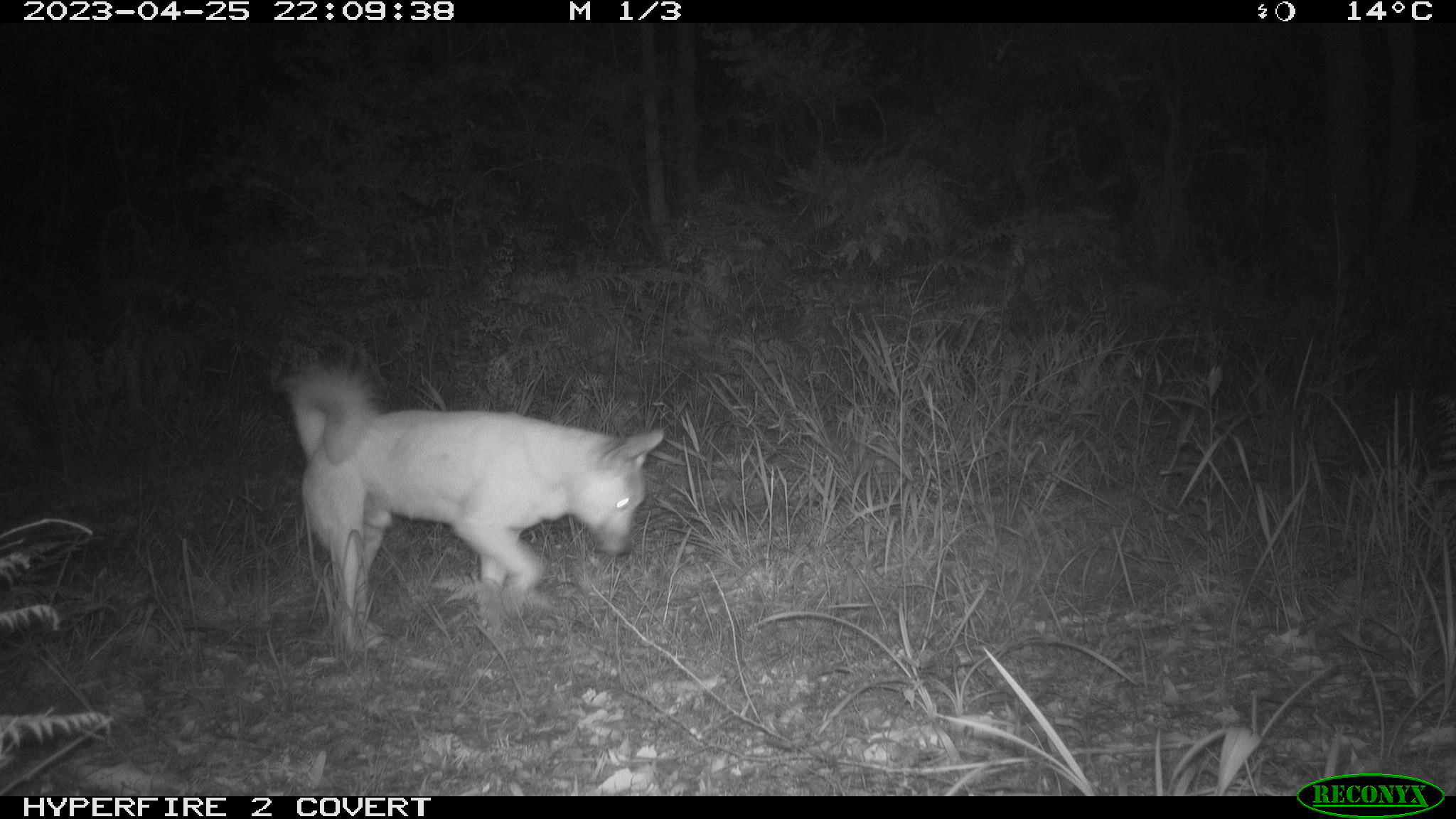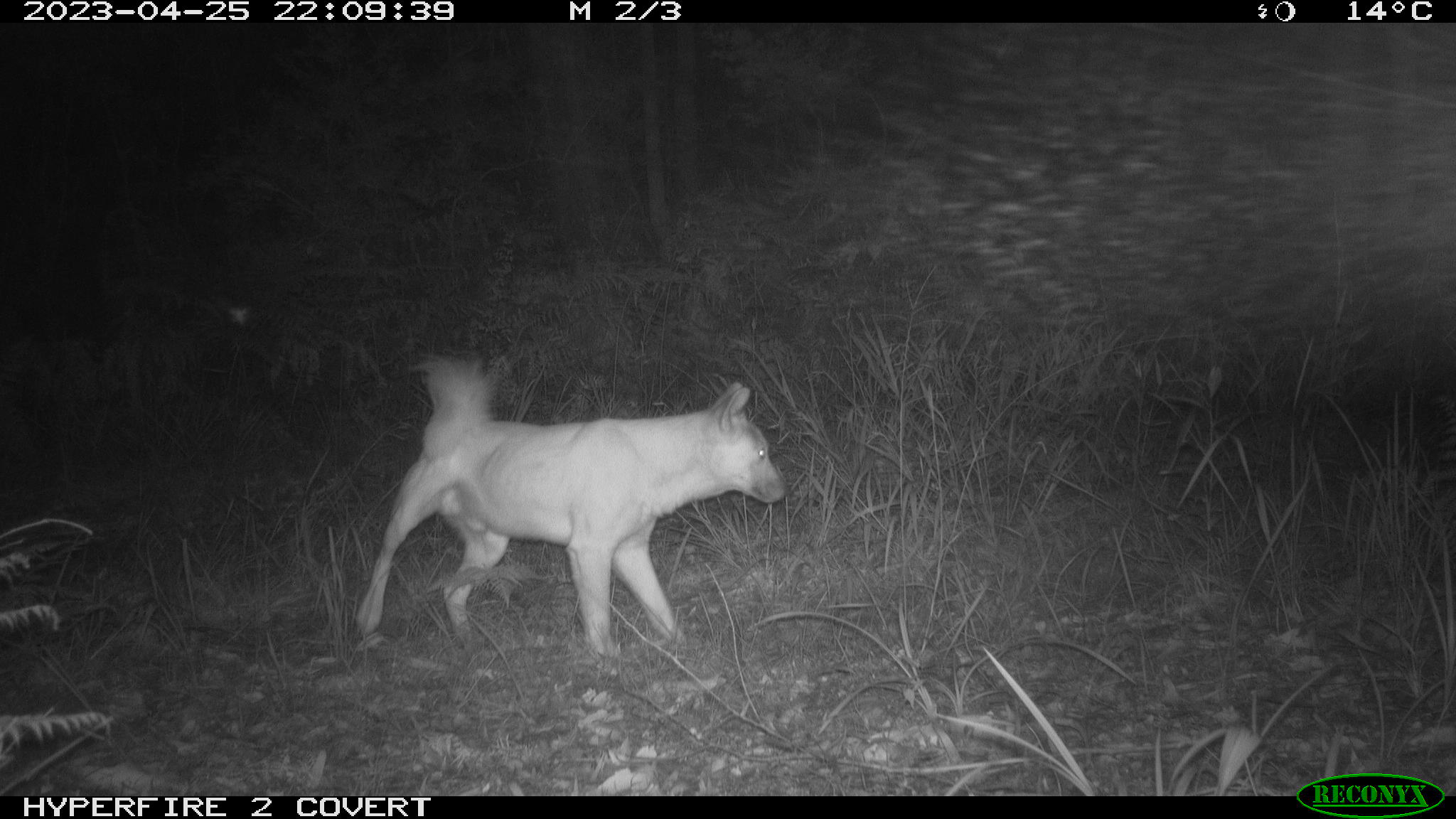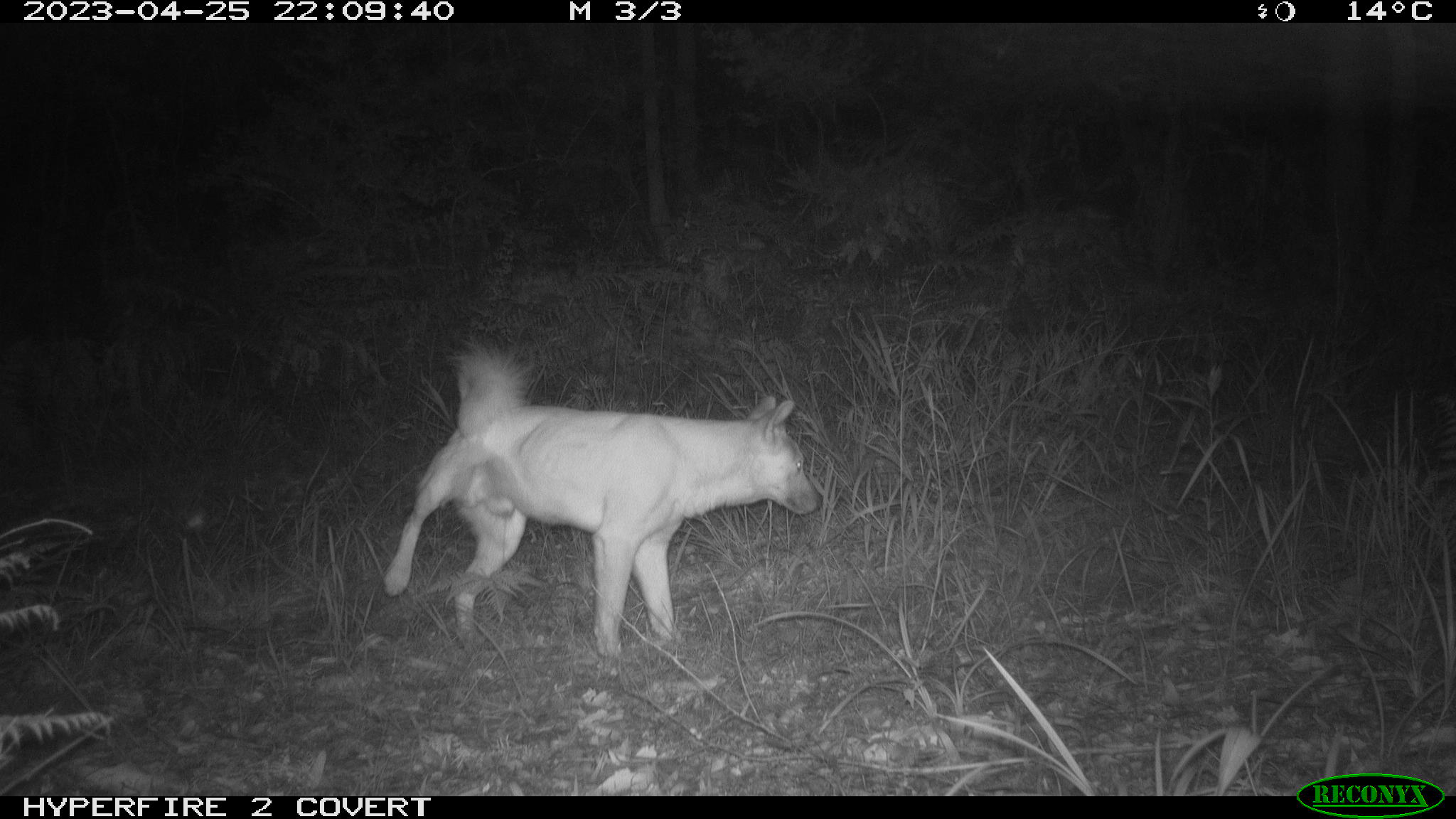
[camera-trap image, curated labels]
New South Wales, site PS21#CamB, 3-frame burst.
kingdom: Animalia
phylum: Chordata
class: Mammalia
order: Carnivora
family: Canidae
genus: Canis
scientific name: Canis familiaris dingo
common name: dingo